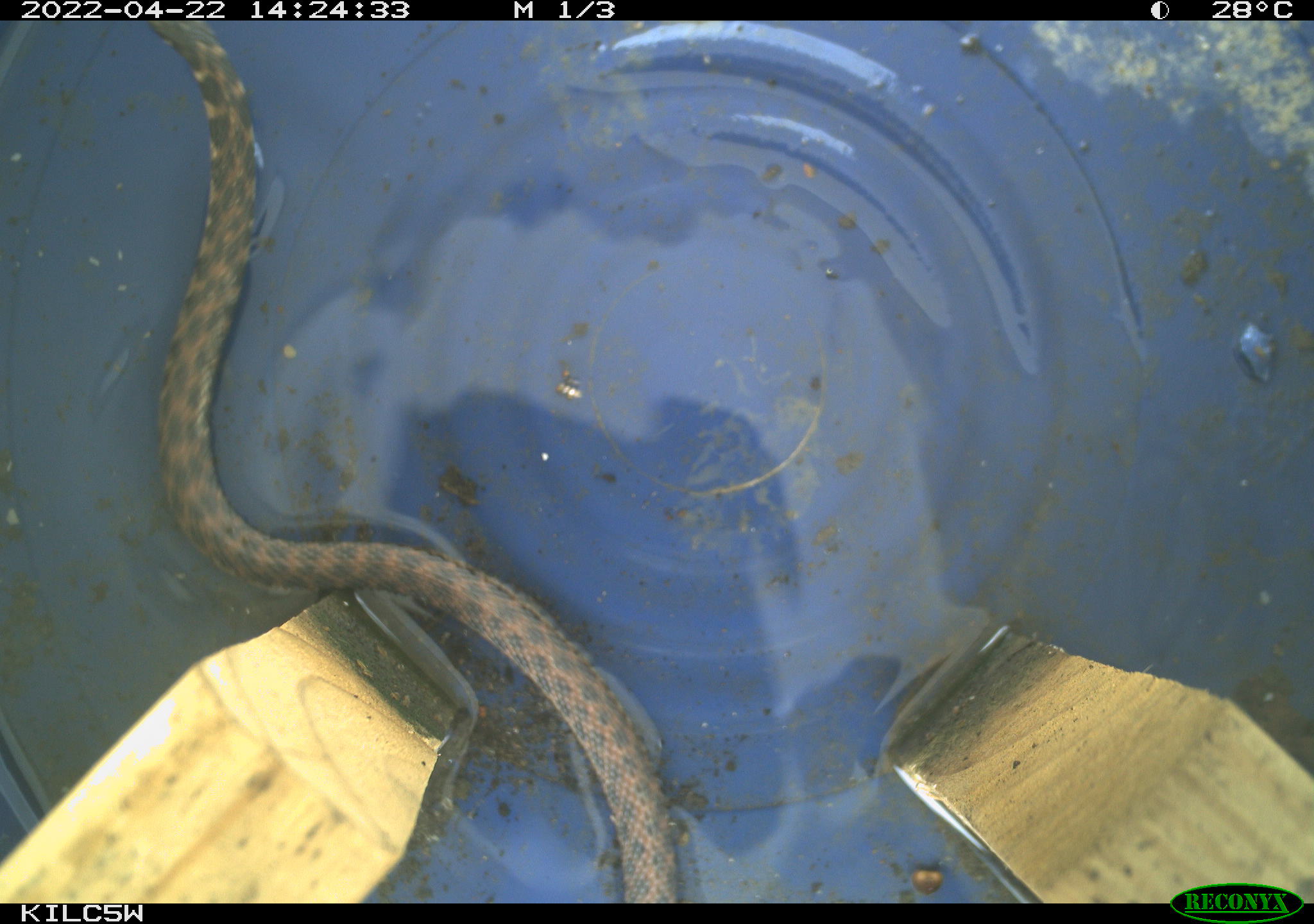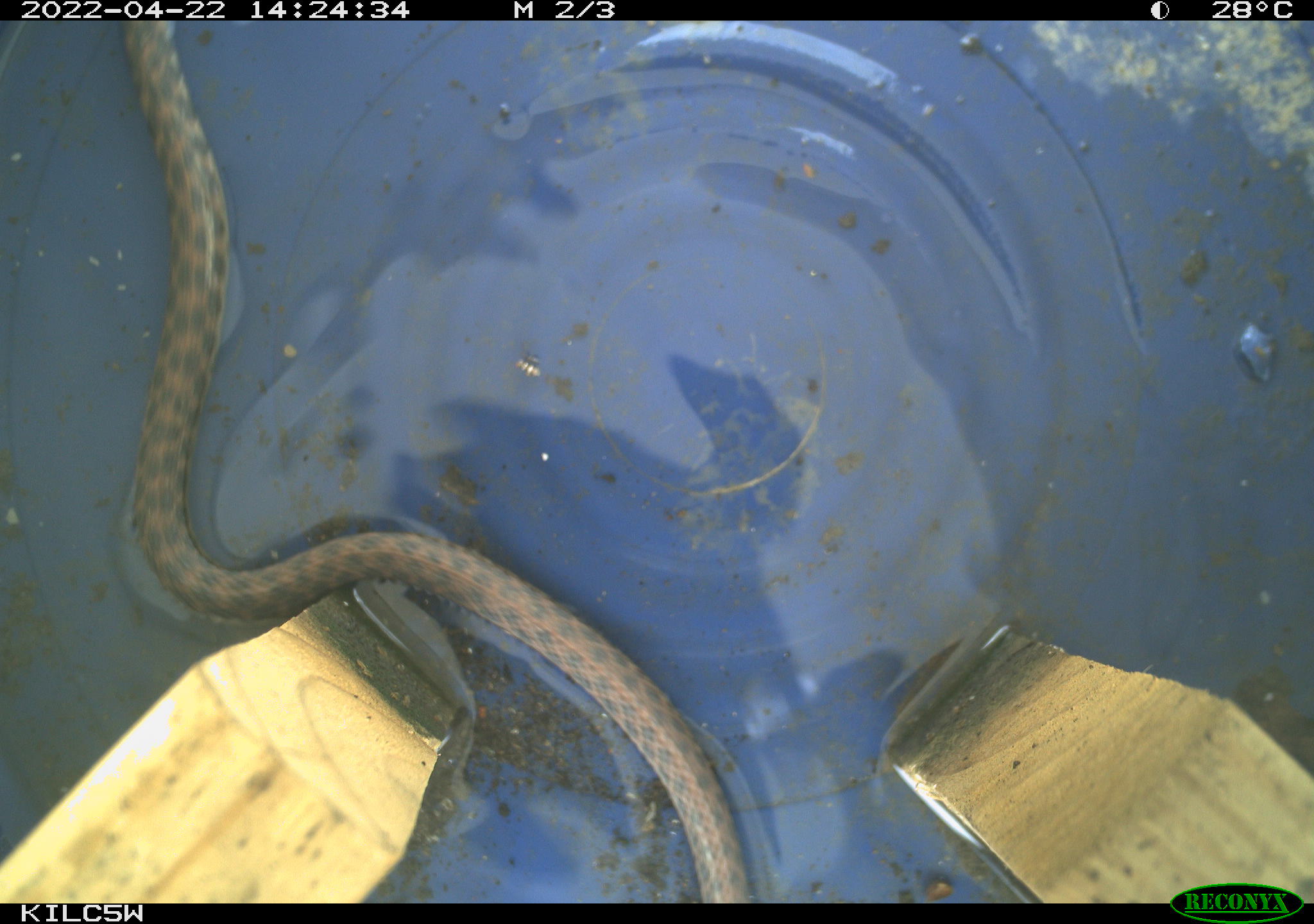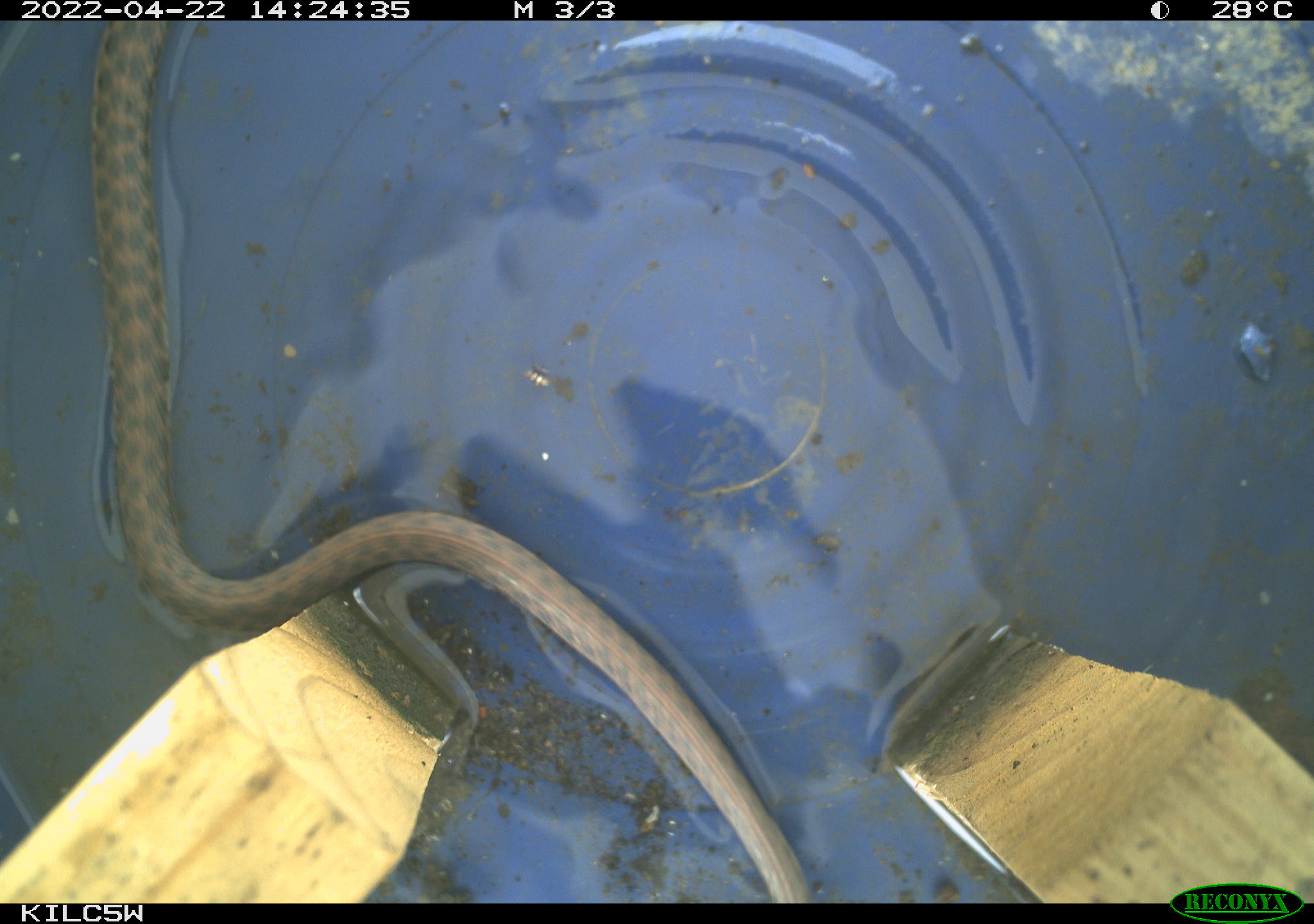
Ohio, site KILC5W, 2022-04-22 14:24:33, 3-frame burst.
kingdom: Animalia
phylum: Chordata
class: Reptilia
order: Squamata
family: Colubridae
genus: Clonophis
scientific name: Clonophis kirtlandii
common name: kirtland's snake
Kirtland's snake (Clonophis kirtlandii).